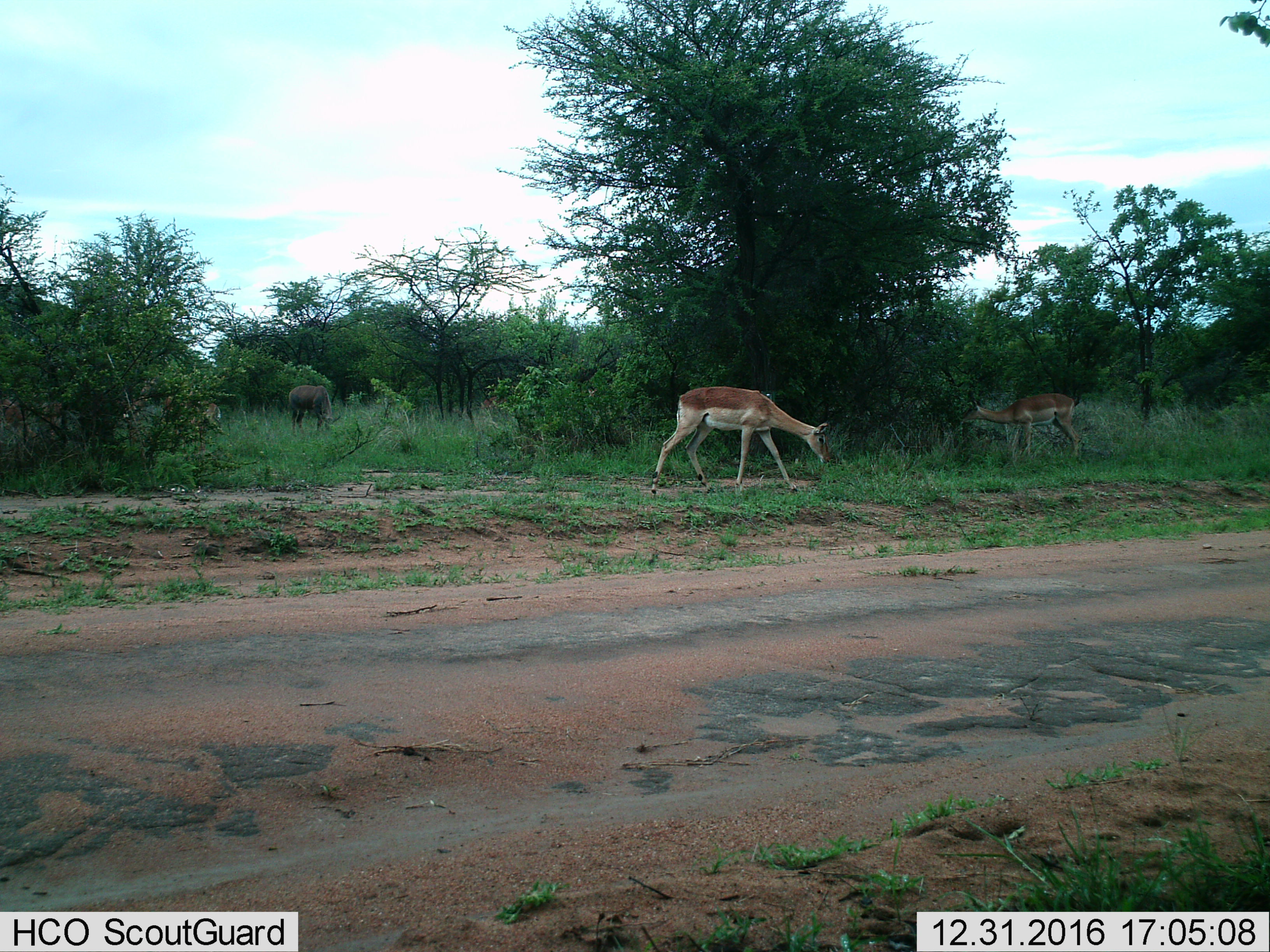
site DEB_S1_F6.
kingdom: Animalia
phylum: Chordata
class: Mammalia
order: Artiodactyla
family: Bovidae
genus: Aepyceros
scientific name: Aepyceros melampus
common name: impala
Impala (Aepyceros melampus), count 4. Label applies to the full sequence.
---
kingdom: Animalia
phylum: Chordata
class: Mammalia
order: Artiodactyla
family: Bovidae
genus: Tragelaphus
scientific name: Tragelaphus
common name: kudu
Kudu (Tragelaphus), count 3. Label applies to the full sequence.